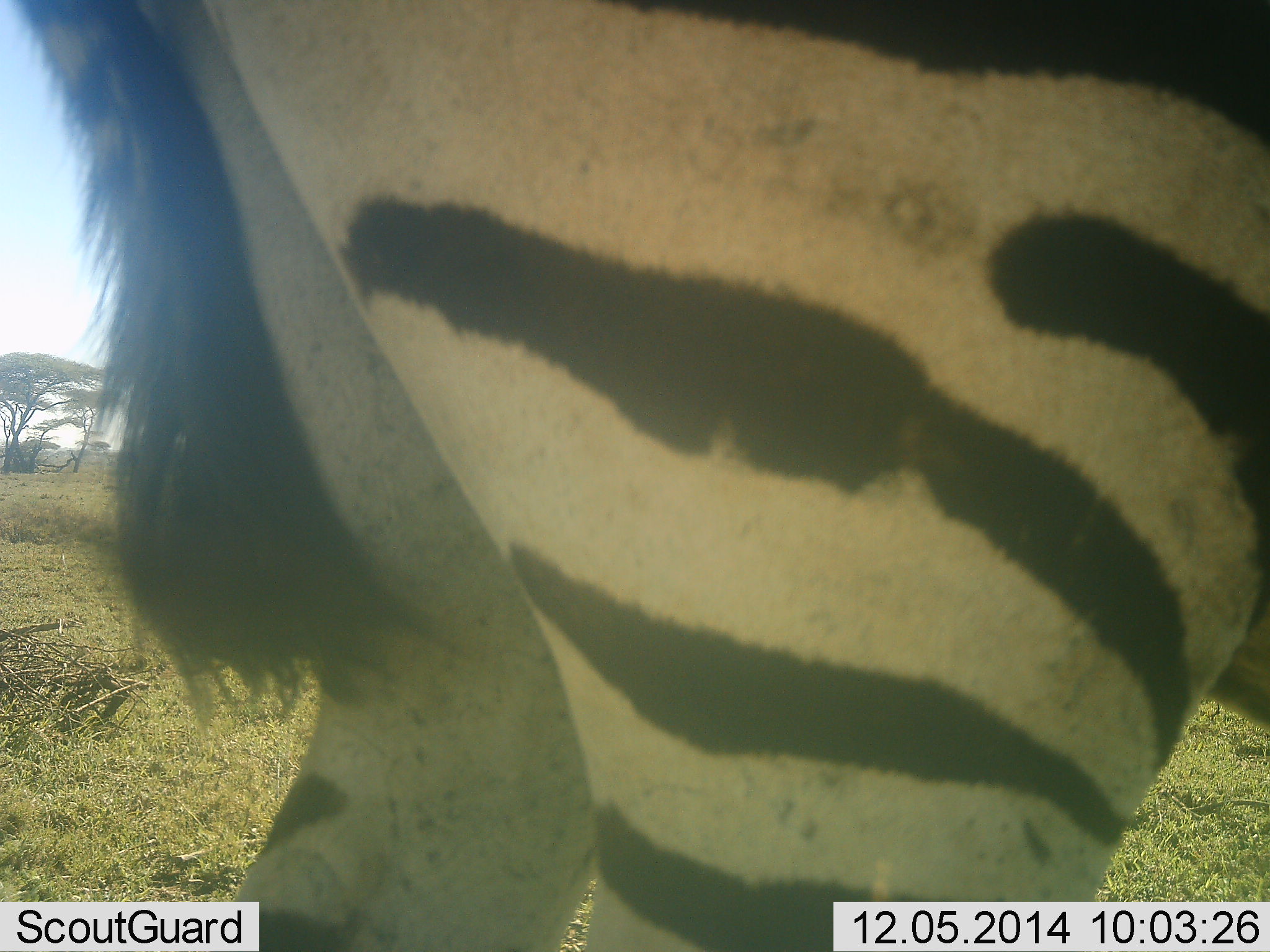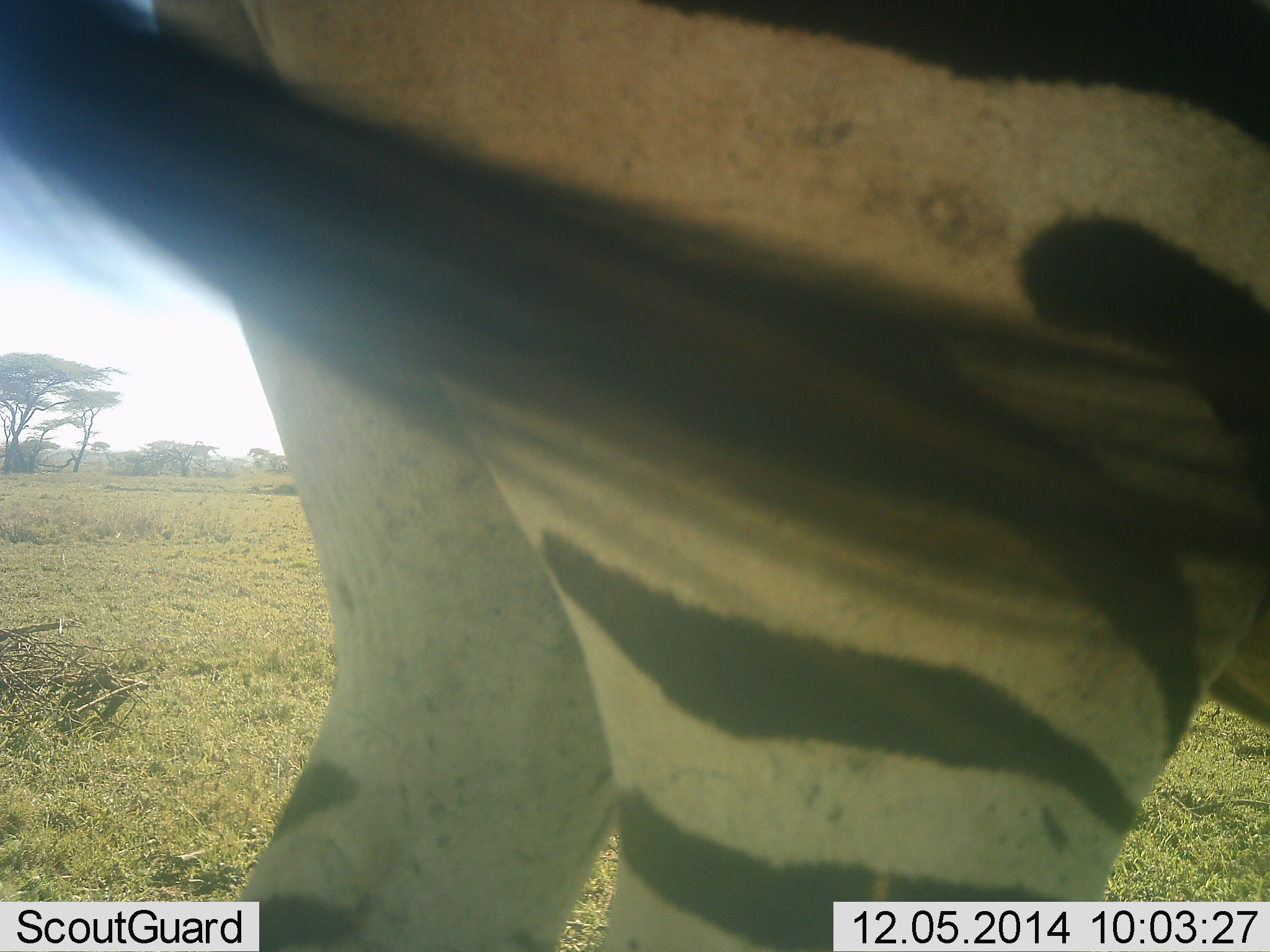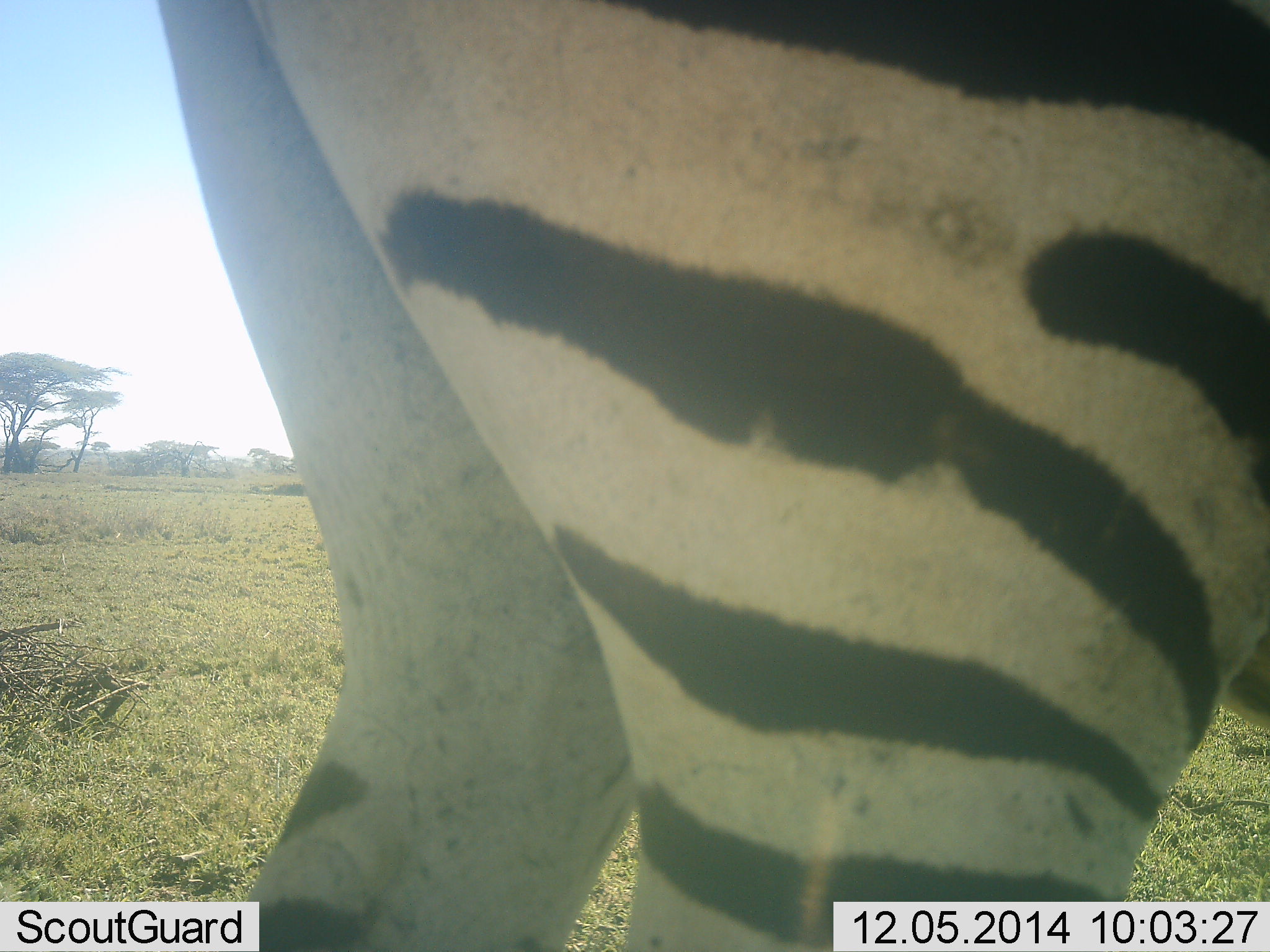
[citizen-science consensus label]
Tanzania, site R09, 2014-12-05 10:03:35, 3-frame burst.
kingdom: Animalia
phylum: Chordata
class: Mammalia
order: Perissodactyla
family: Equidae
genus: Equus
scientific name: Equus quagga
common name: plains zebra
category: zebra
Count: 1.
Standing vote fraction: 100%.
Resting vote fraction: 0%.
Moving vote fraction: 0%.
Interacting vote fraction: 0%.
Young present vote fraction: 0%.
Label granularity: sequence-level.